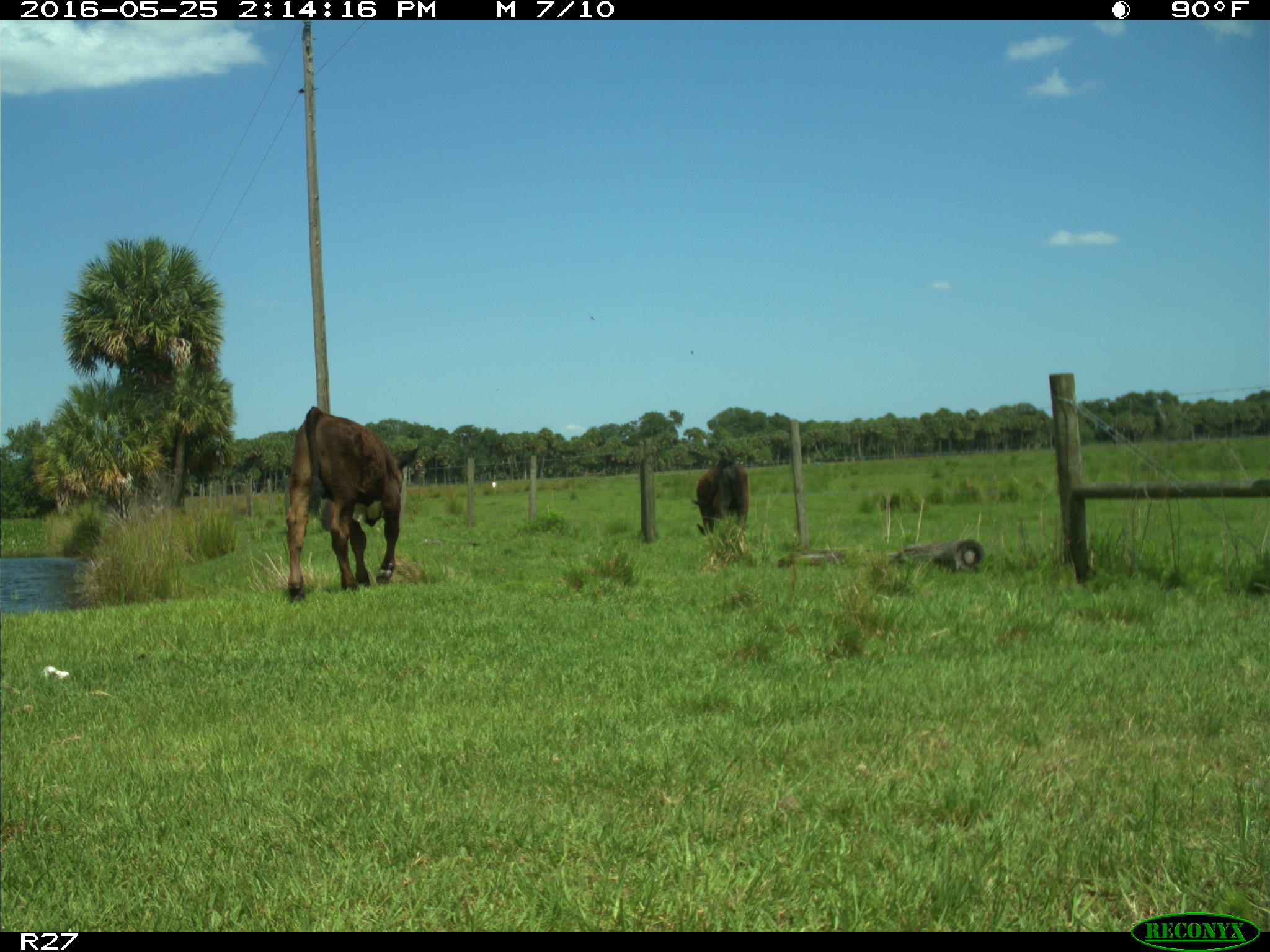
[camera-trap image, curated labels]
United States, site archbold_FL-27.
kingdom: Animalia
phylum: Chordata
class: Mammalia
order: Artiodactyla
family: Bovidae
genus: Bos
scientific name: Bos taurus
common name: domestic cow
Bos taurus (domestic cow).